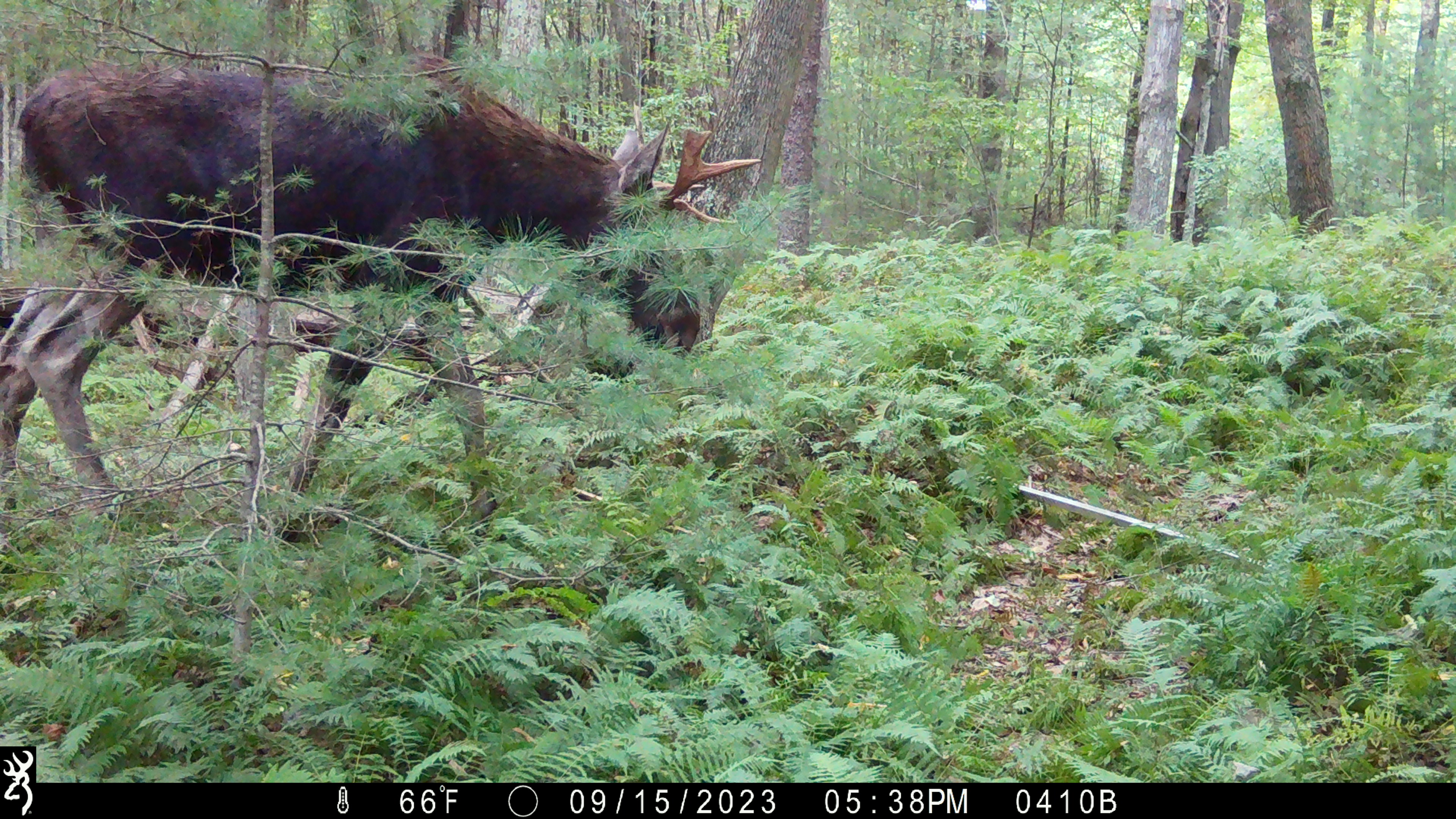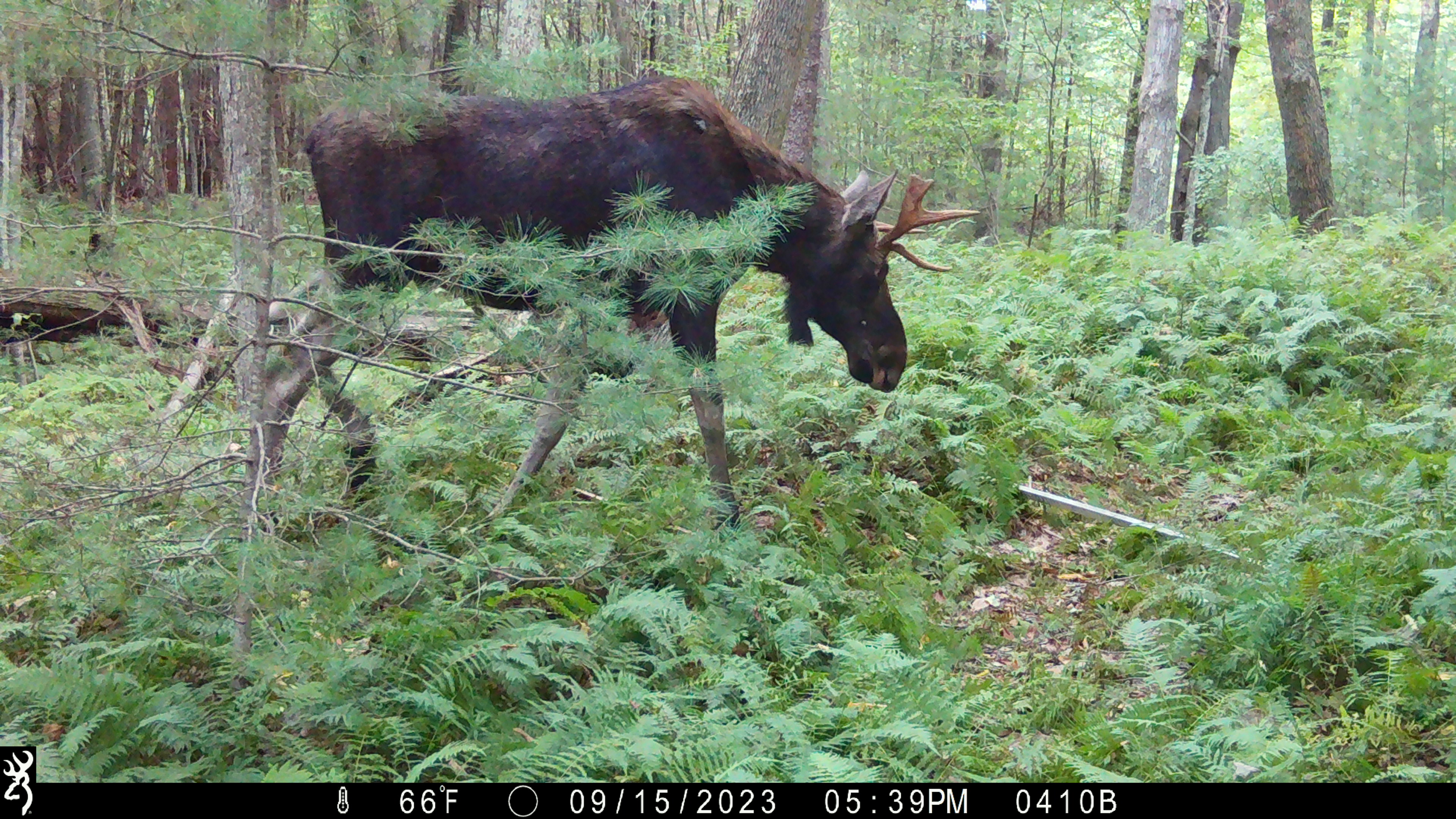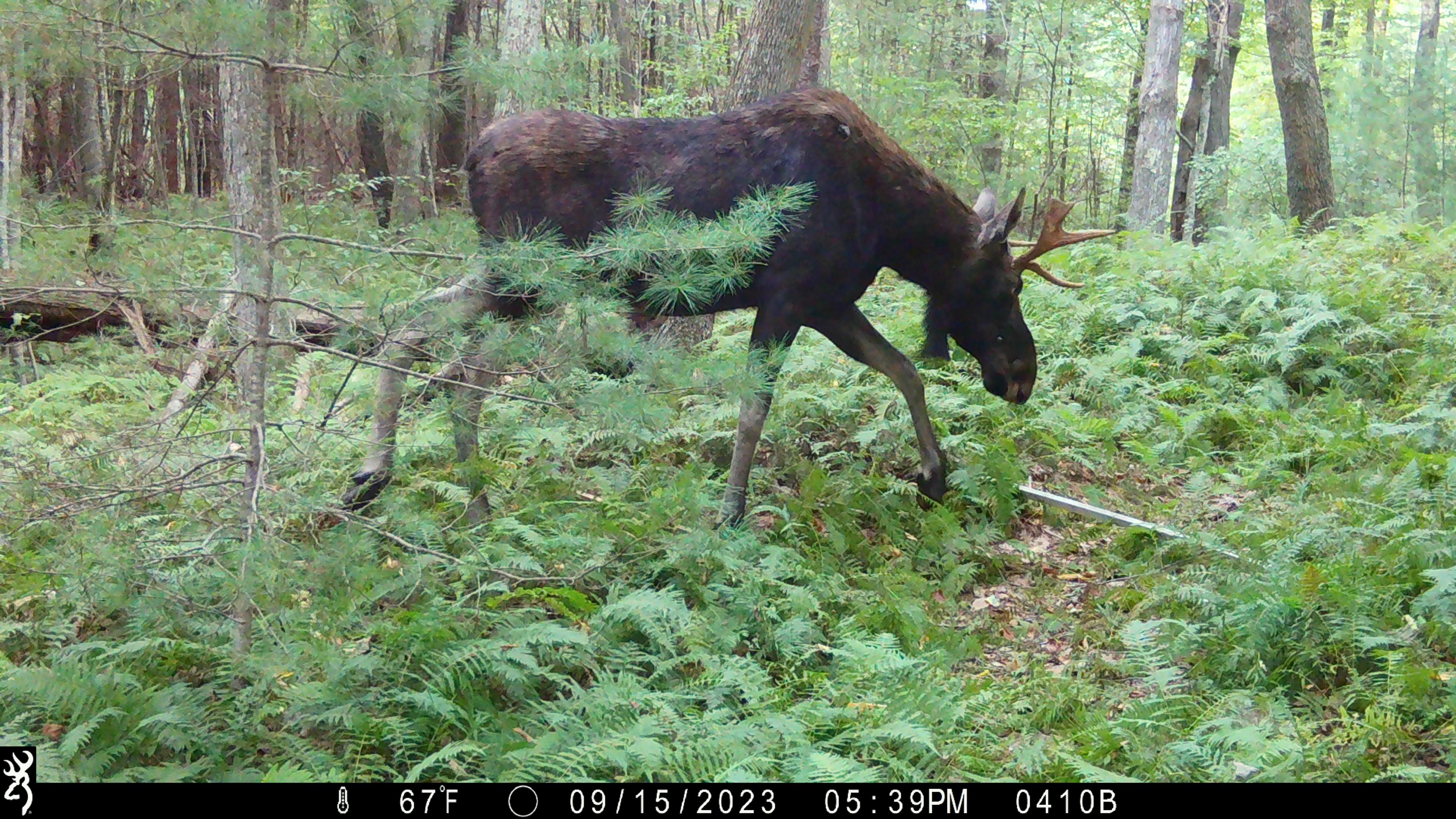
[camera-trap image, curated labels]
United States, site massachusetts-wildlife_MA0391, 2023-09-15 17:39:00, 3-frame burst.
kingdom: Animalia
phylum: Chordata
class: Mammalia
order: Artiodactyla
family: Cervidae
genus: Alces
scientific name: Alces alces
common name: moose